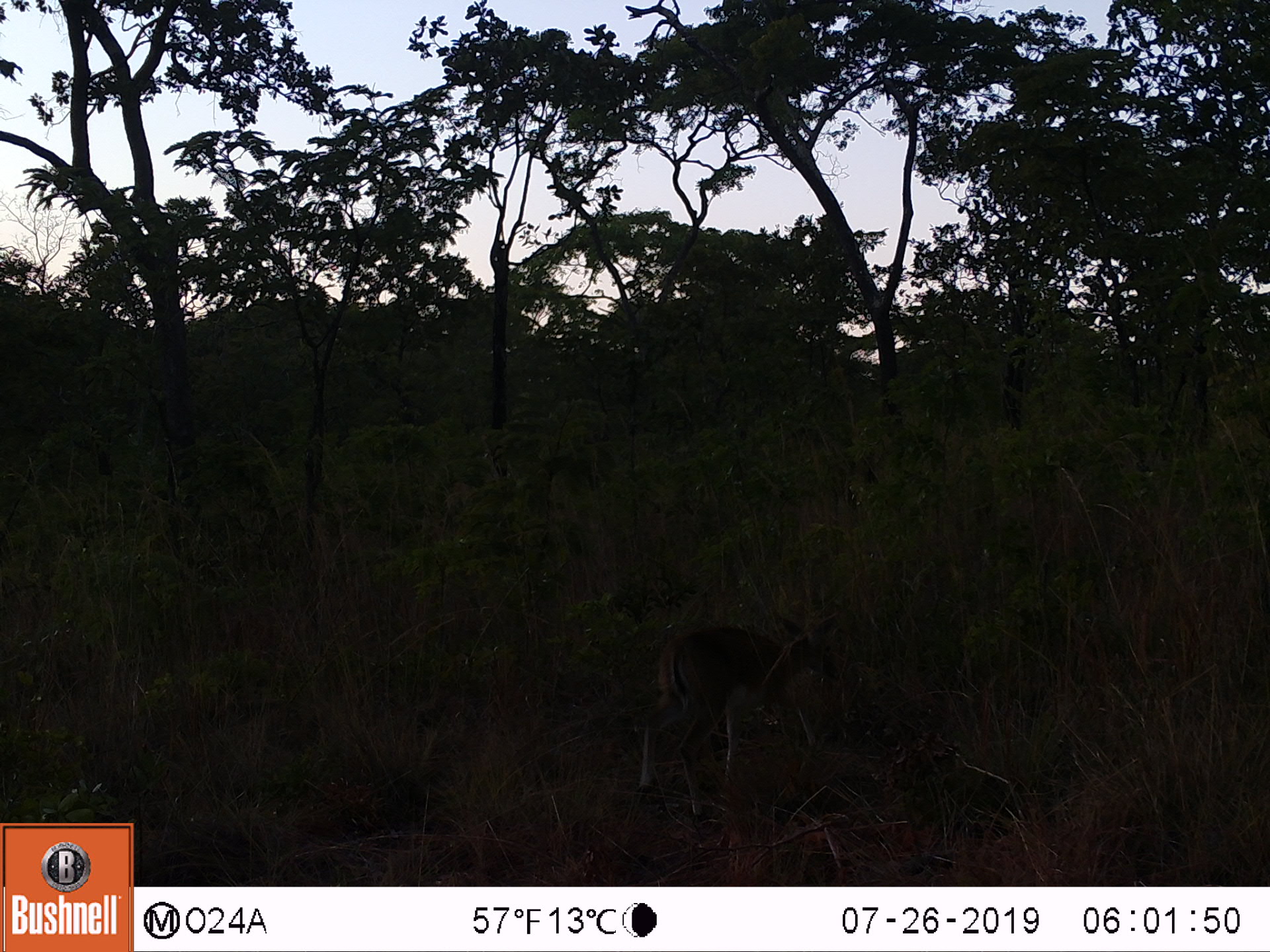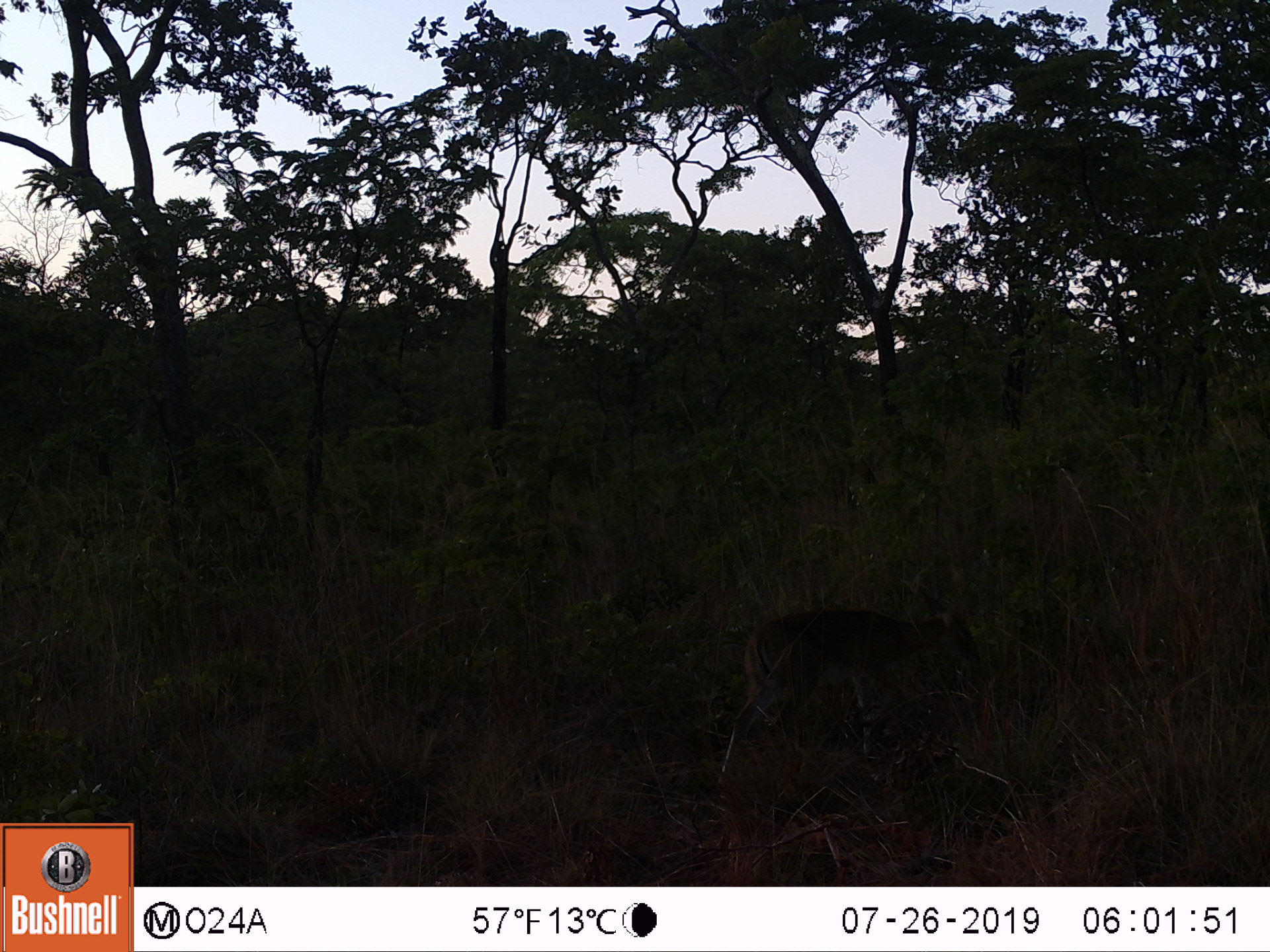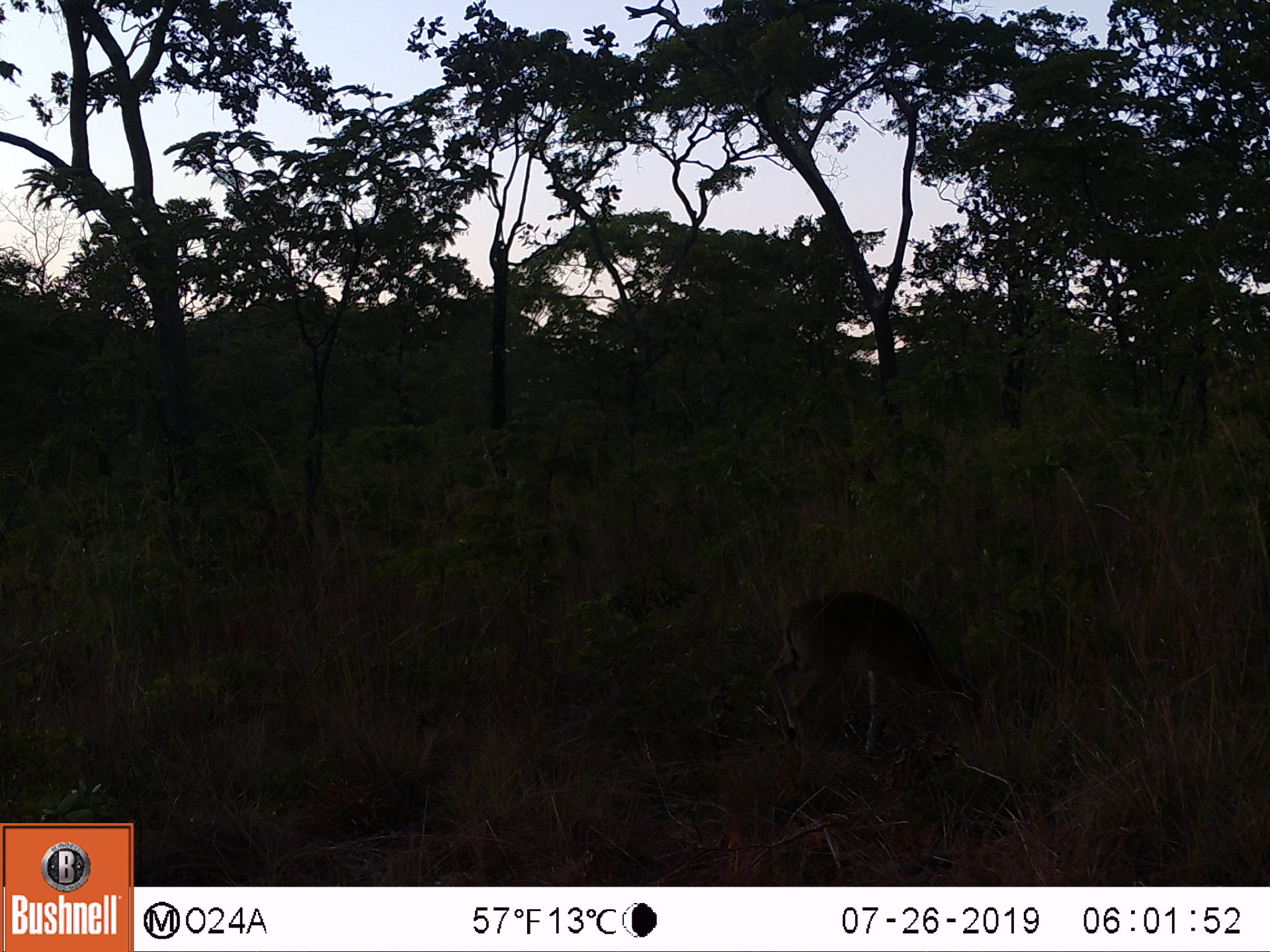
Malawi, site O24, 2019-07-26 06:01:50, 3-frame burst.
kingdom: Animalia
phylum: Chordata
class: Mammalia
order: Artiodactyla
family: Bovidae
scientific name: Antilopinae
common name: small antelope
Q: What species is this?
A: Small antelope (Antilopinae).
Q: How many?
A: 1.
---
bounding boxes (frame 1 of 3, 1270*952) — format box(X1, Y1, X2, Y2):
small antelope: box(637, 608, 840, 816)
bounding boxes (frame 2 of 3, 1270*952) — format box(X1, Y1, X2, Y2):
small antelope: box(727, 590, 985, 752)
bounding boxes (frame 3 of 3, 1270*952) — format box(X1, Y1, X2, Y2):
small antelope: box(773, 594, 983, 753)